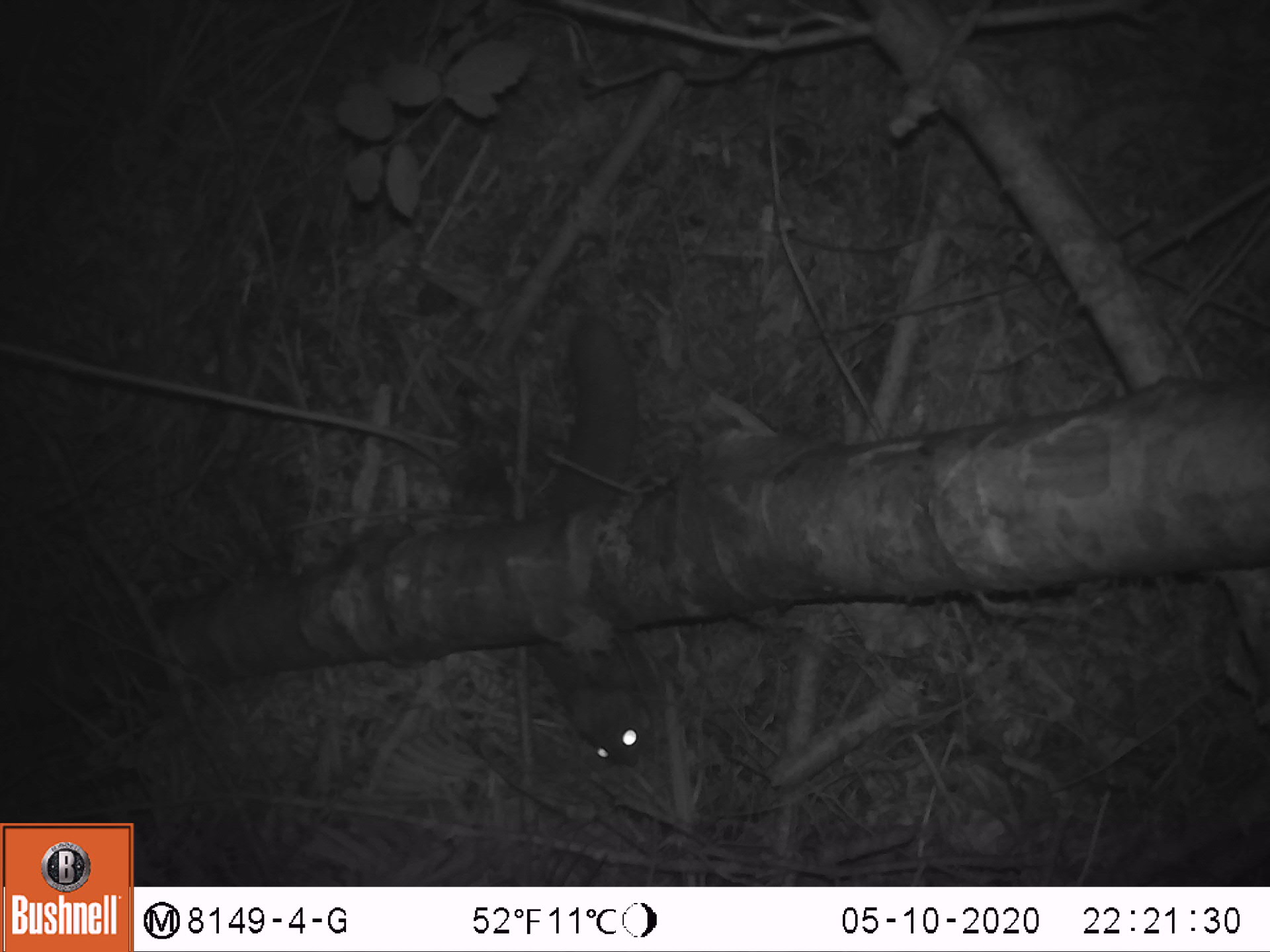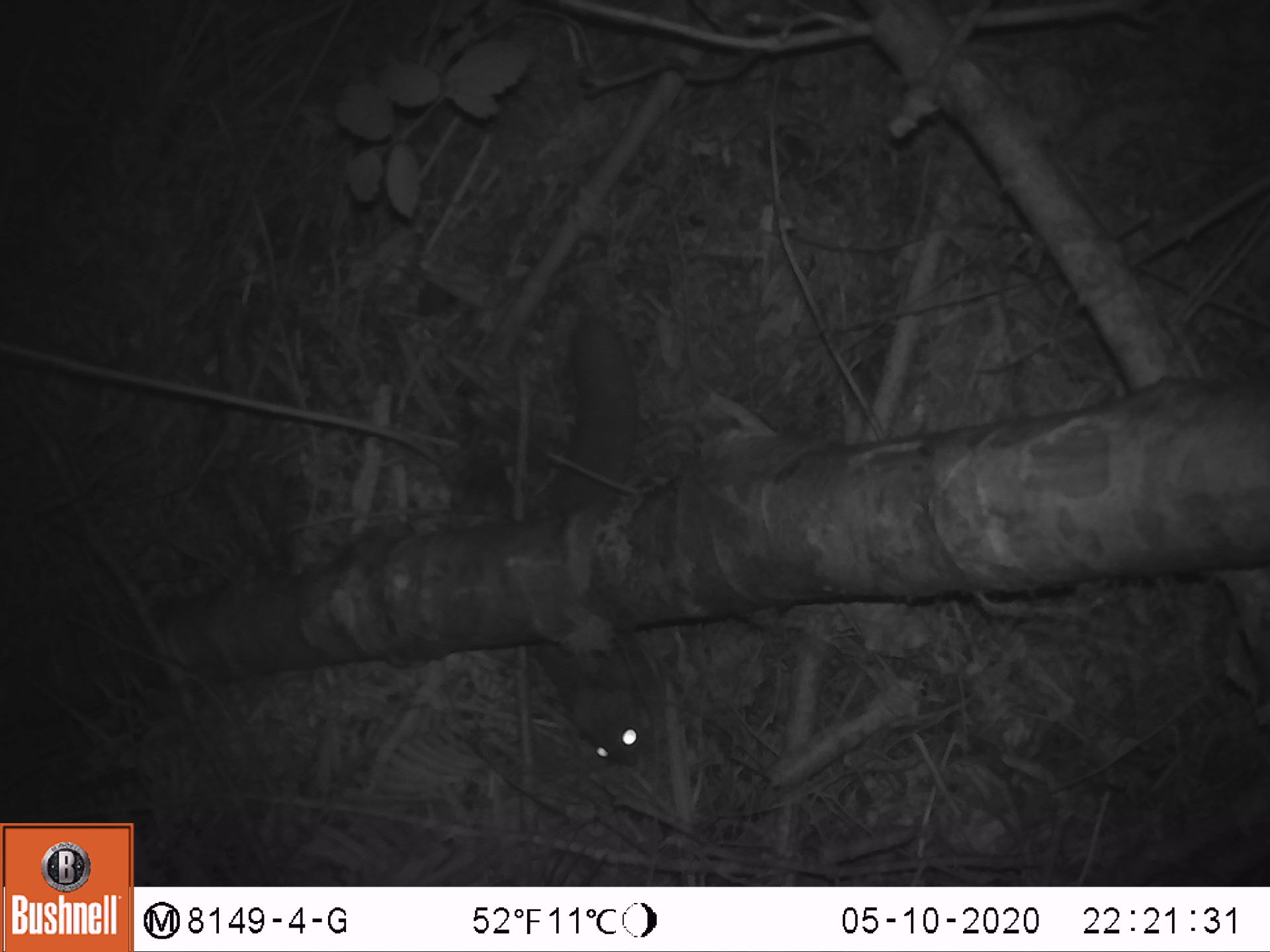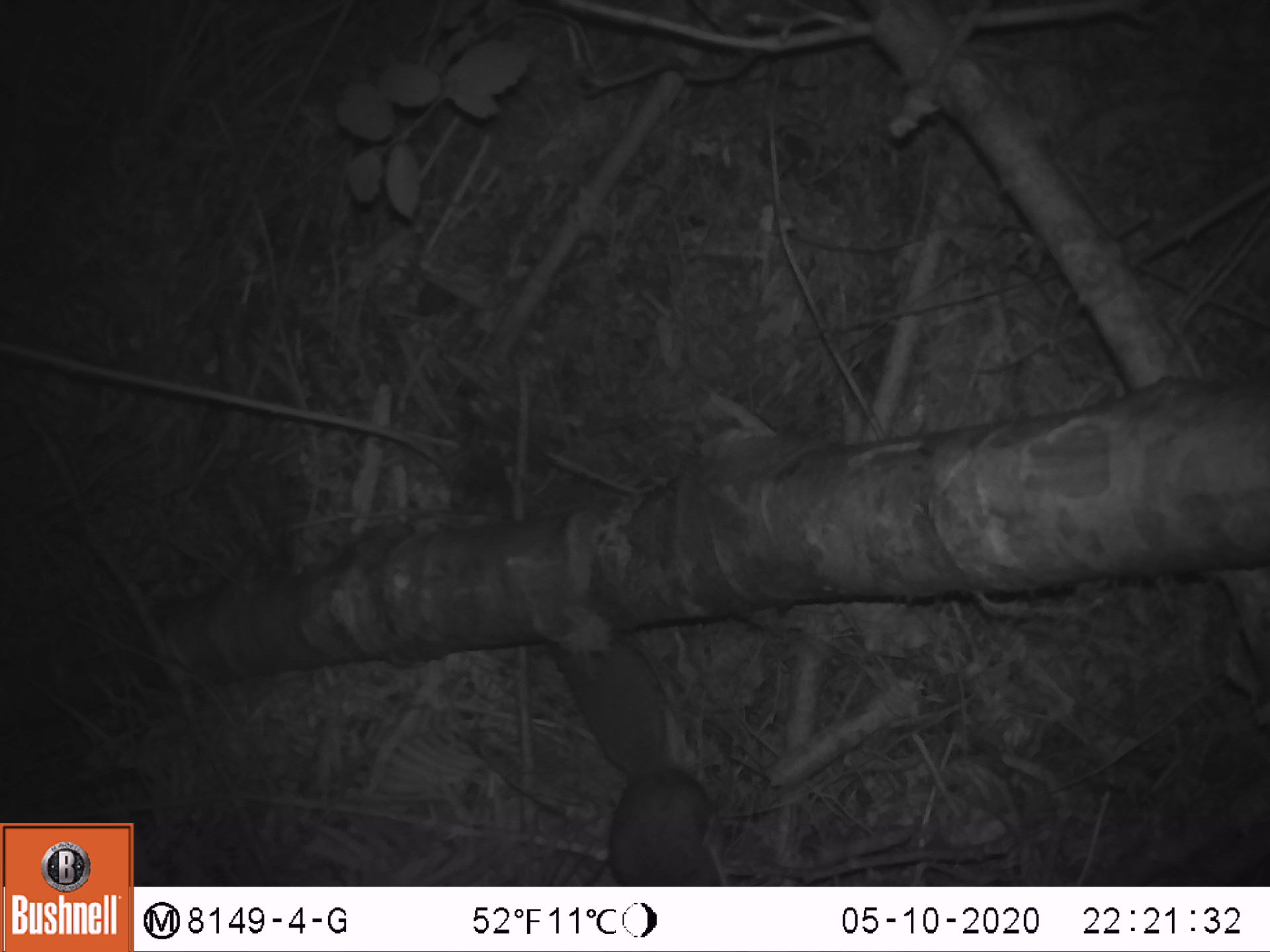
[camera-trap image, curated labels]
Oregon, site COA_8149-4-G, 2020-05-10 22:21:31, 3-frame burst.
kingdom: Animalia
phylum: Chordata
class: Mammalia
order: Rodentia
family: Sciuridae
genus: Glaucomys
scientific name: Glaucomys oregonensis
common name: humboldt's flying squirrel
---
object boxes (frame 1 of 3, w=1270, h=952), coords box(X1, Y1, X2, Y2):
humboldt's flying squirrel: box(520, 639, 663, 784)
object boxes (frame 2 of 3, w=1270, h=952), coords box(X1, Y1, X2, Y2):
humboldt's flying squirrel: box(527, 635, 675, 777)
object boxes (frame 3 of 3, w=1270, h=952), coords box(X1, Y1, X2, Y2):
humboldt's flying squirrel: box(538, 639, 738, 885)